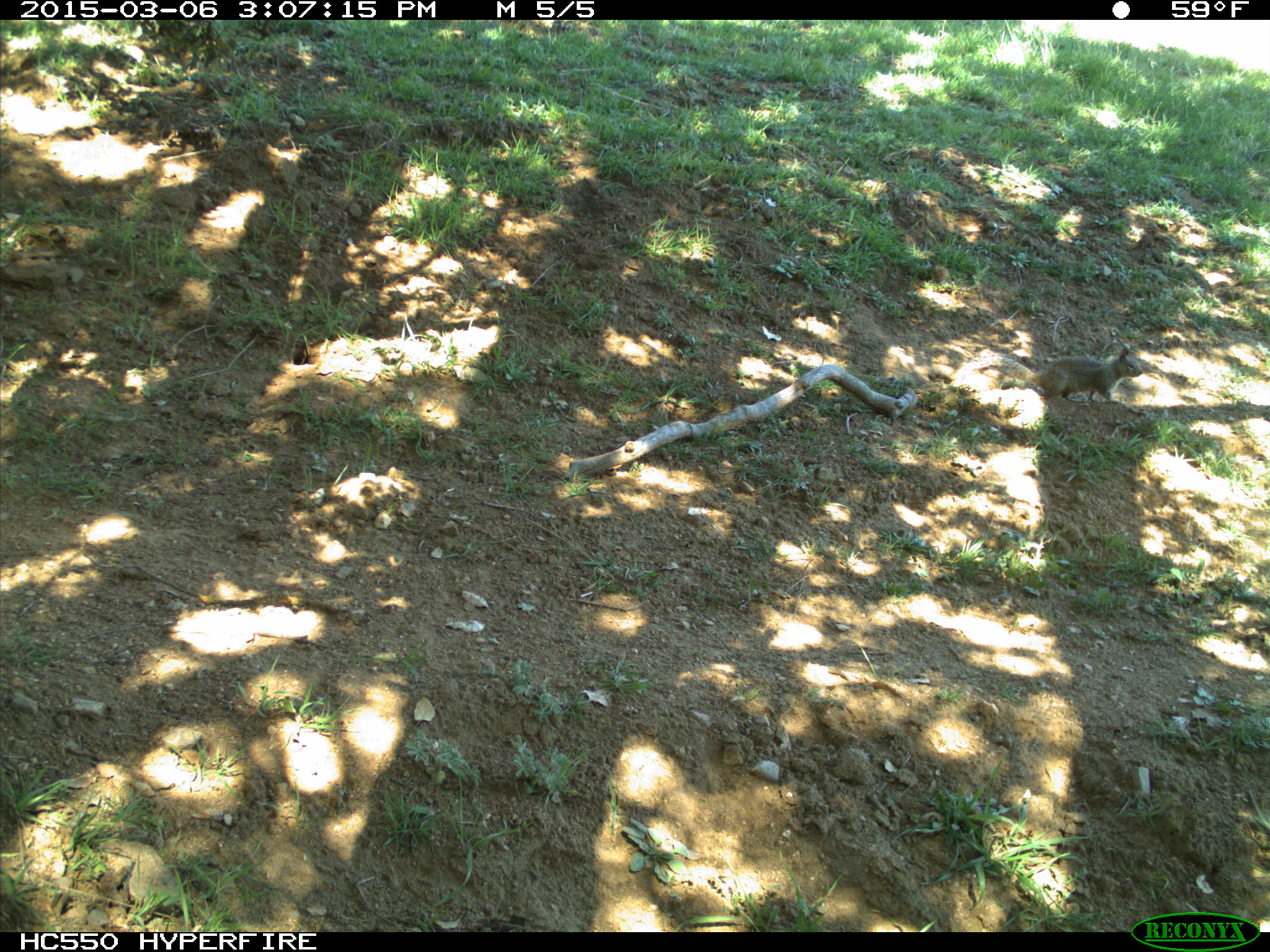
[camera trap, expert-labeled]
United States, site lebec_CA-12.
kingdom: Animalia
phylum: Chordata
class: Mammalia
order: Rodentia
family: Sciuridae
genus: Otospermophilus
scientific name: Otospermophilus beecheyi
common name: california ground squirrel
Otospermophilus beecheyi (california ground squirrel).